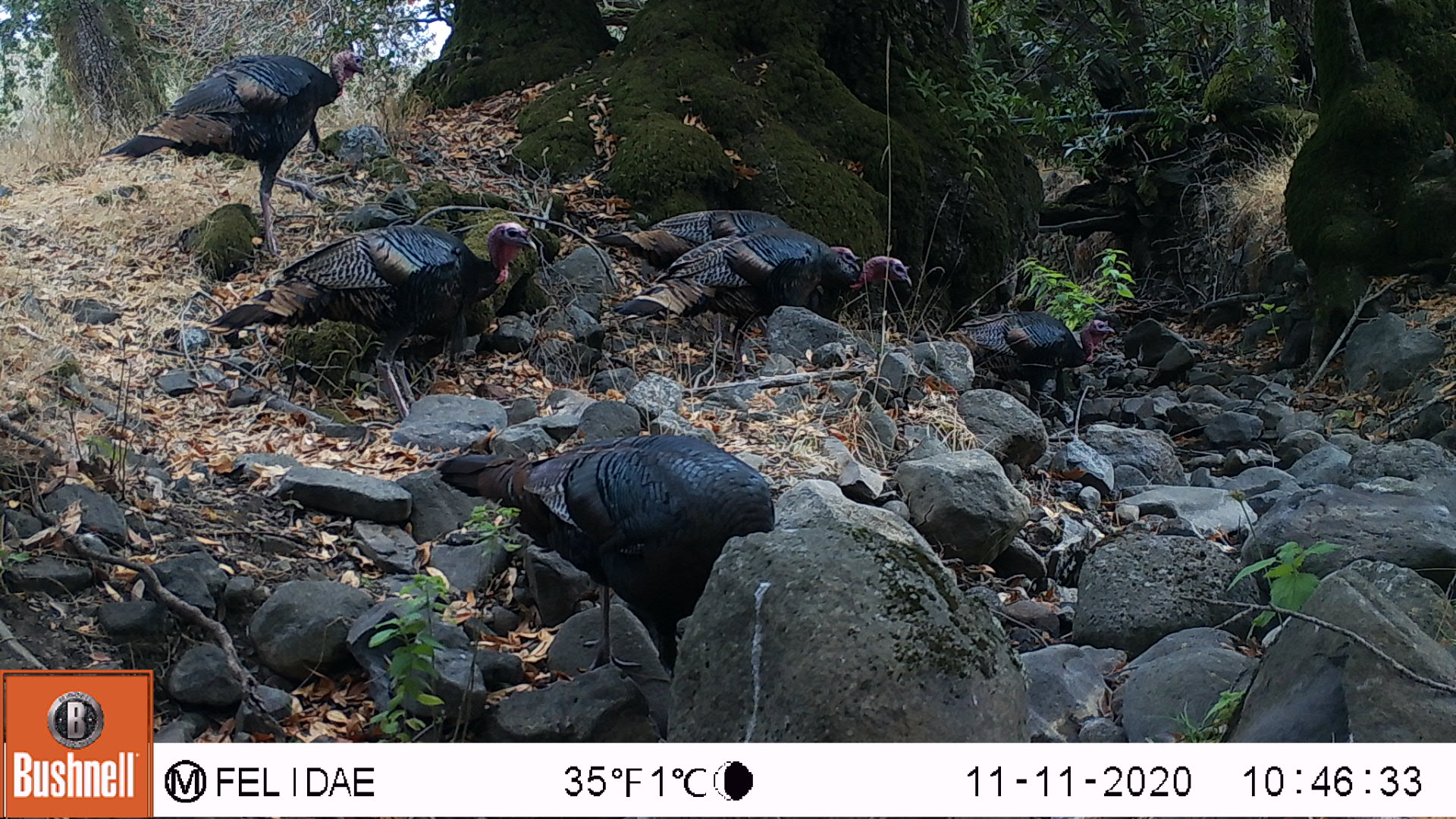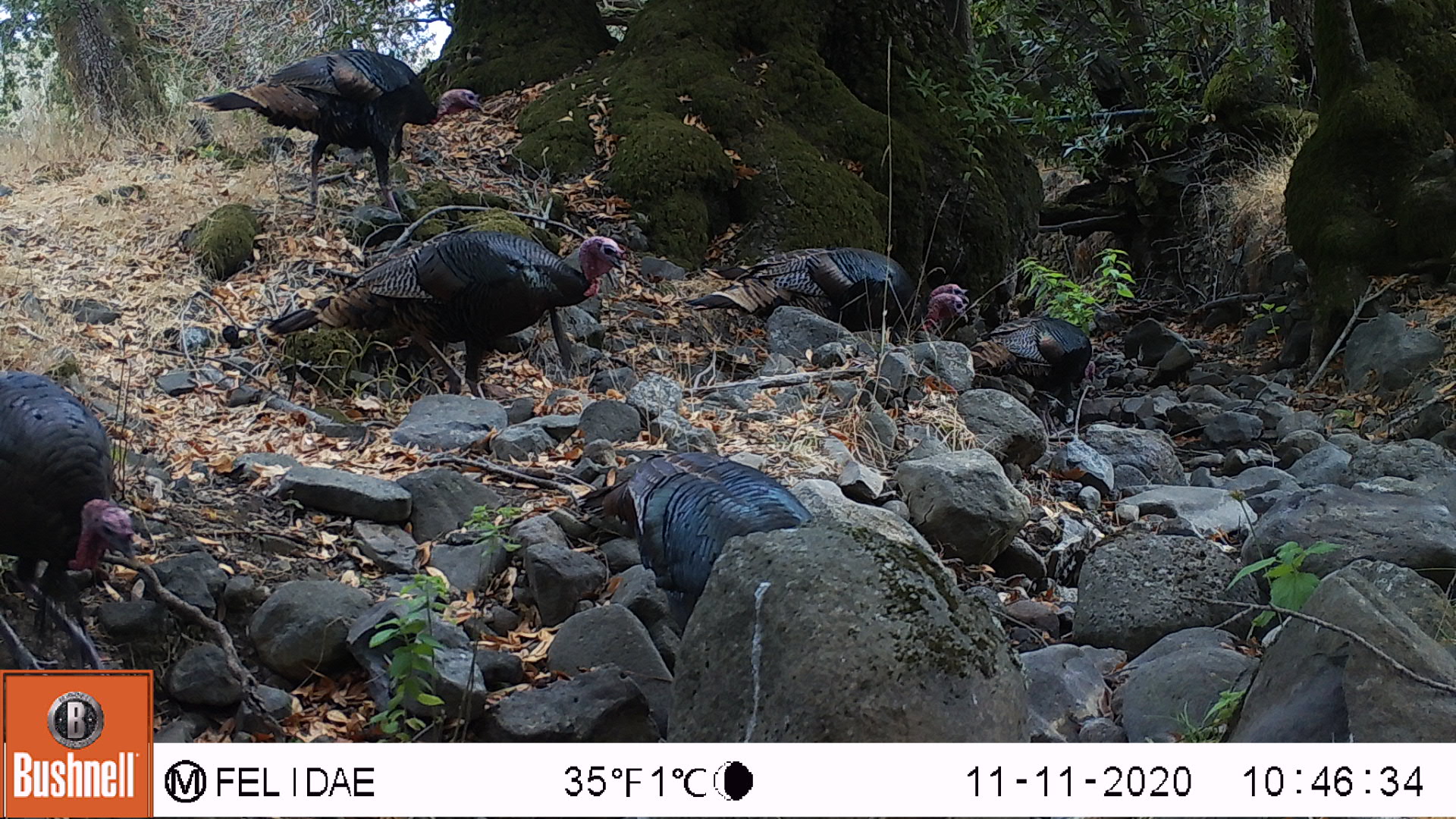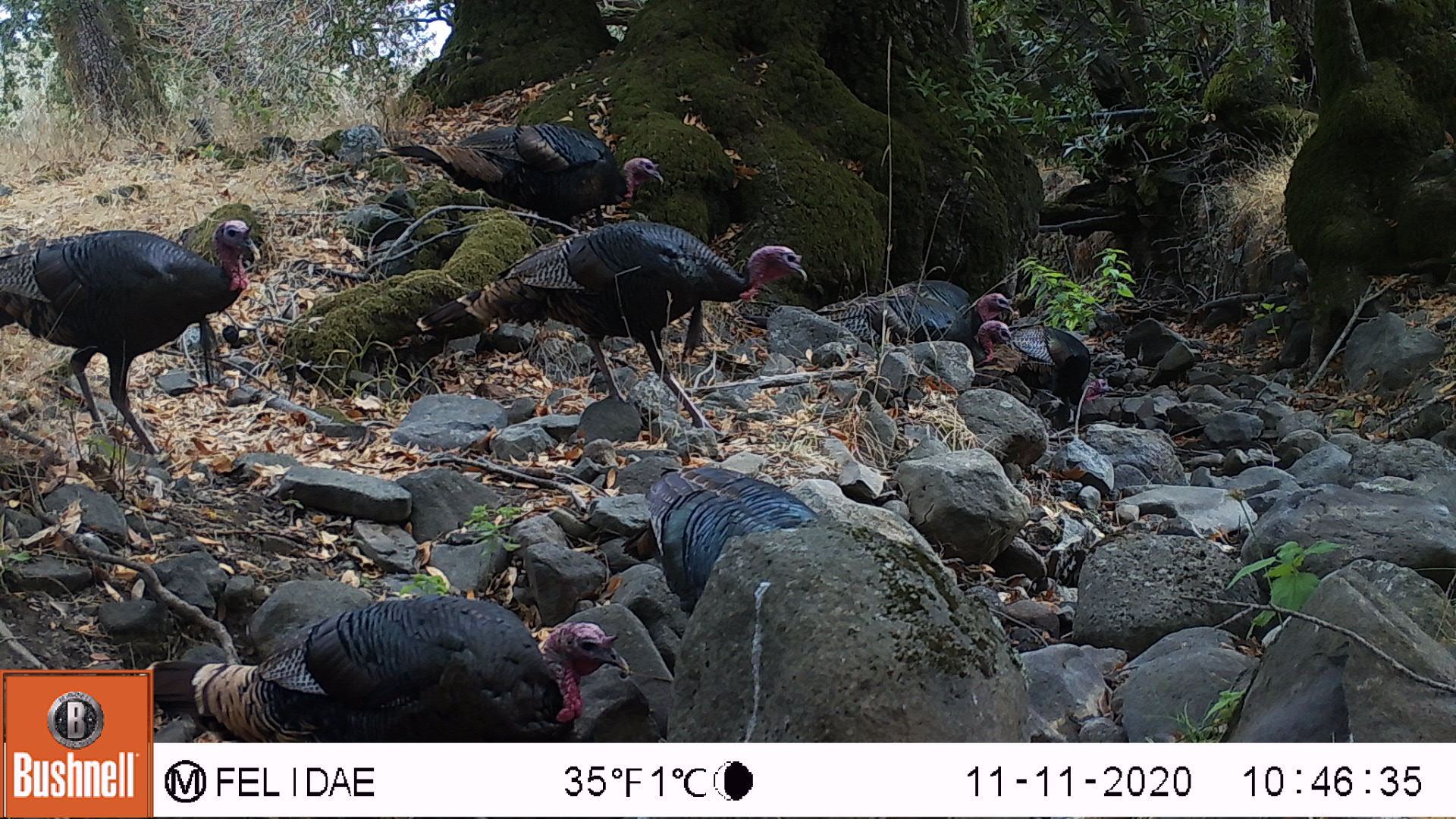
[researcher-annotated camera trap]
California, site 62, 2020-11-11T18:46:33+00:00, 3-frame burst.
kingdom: Animalia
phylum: Chordata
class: Aves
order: Galliformes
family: Phasianidae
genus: Meleagris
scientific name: Meleagris gallopavo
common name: turkey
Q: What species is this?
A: Turkey (Meleagris gallopavo).